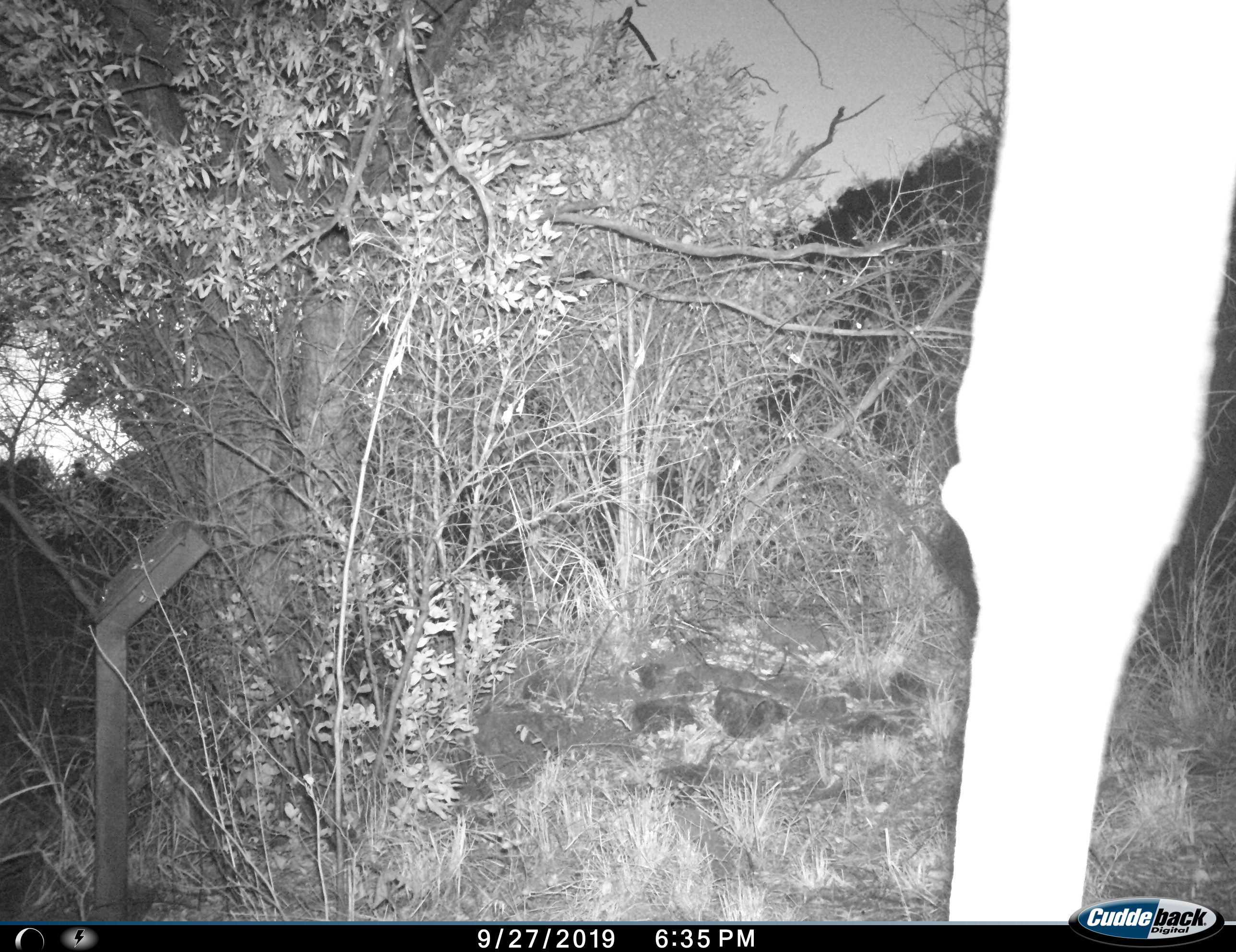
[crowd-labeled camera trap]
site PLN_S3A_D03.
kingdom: Animalia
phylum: Chordata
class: Mammalia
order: Artiodactyla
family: Giraffidae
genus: Giraffa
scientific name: Giraffa camelopardalis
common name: giraffe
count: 1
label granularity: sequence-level